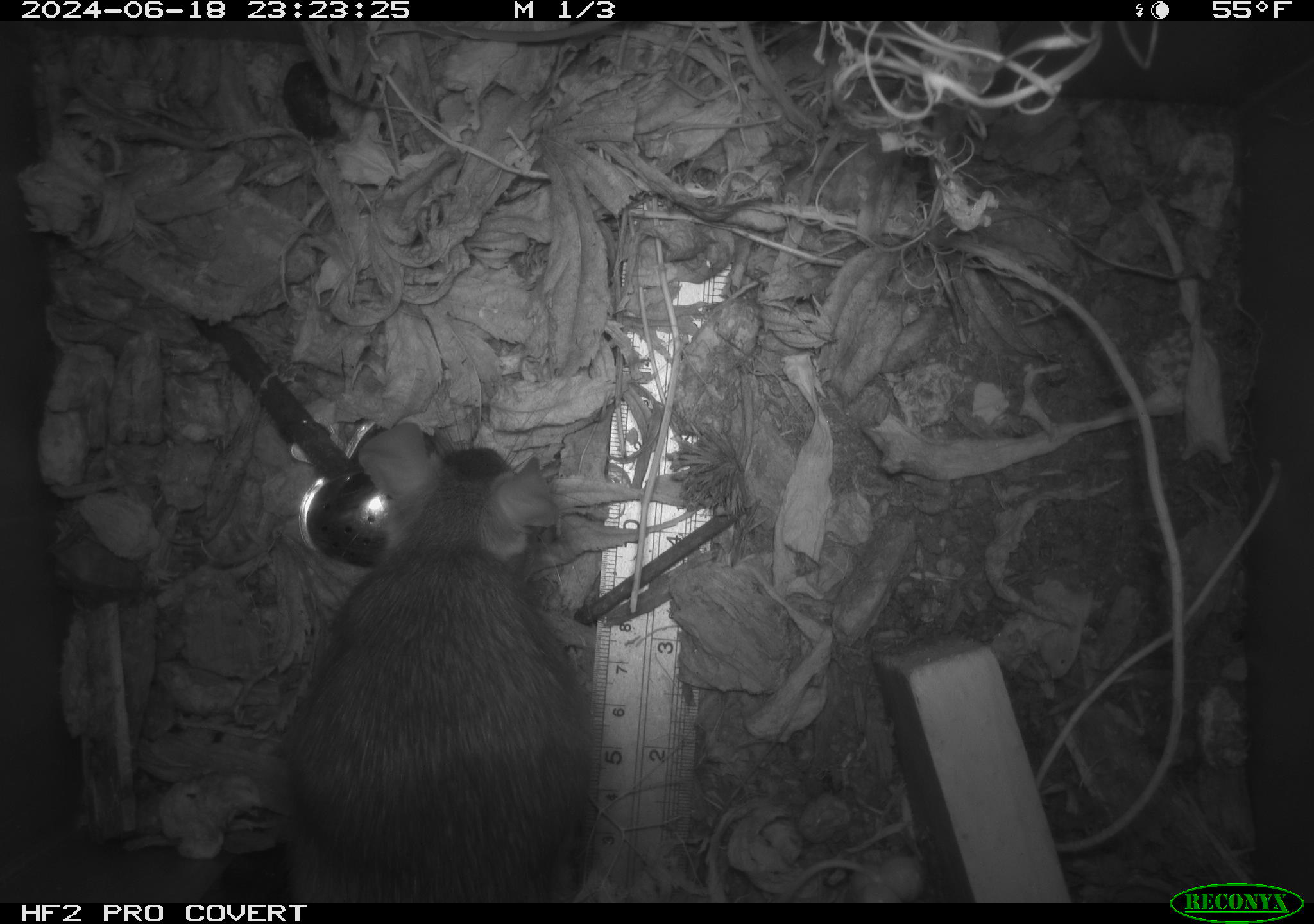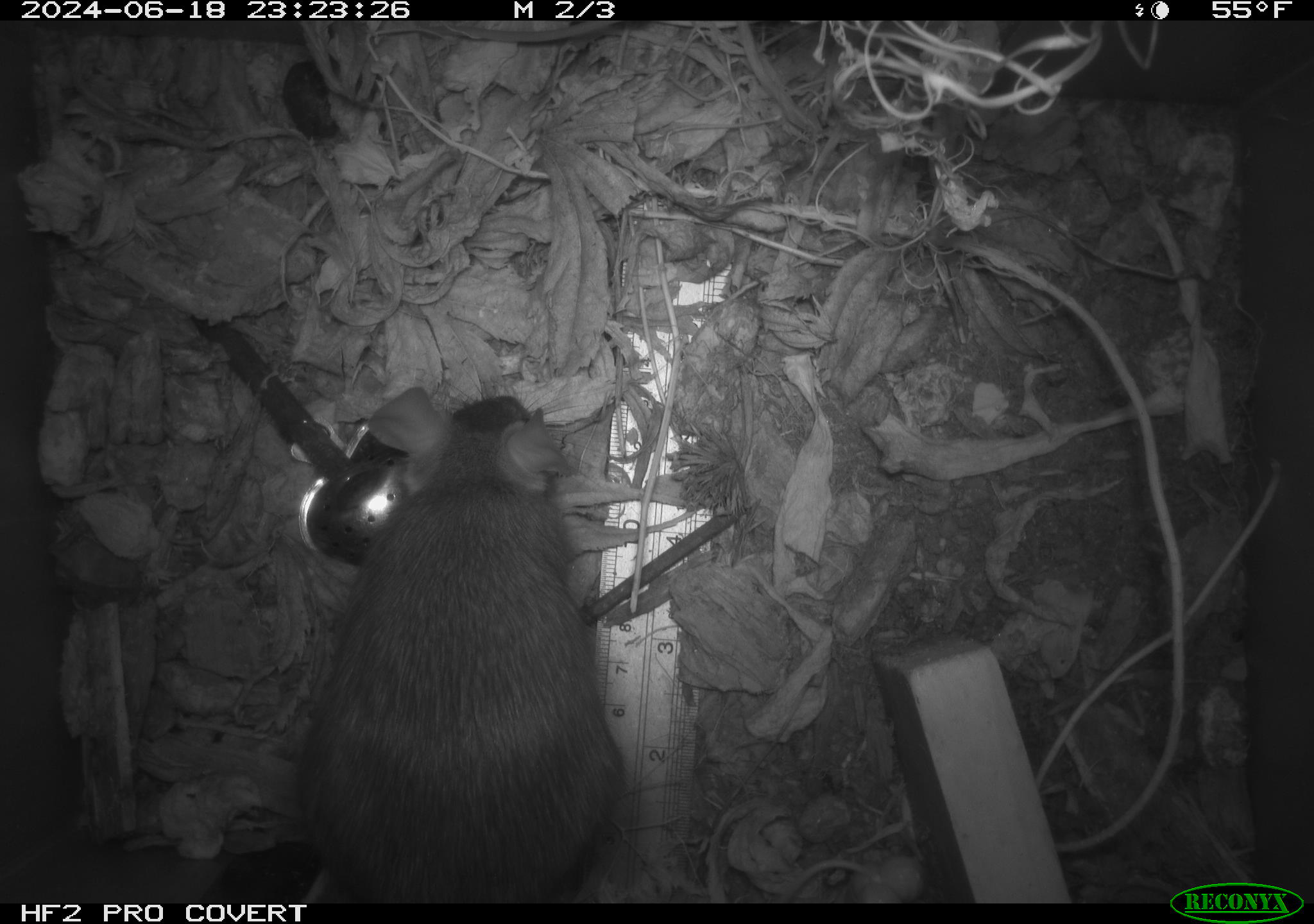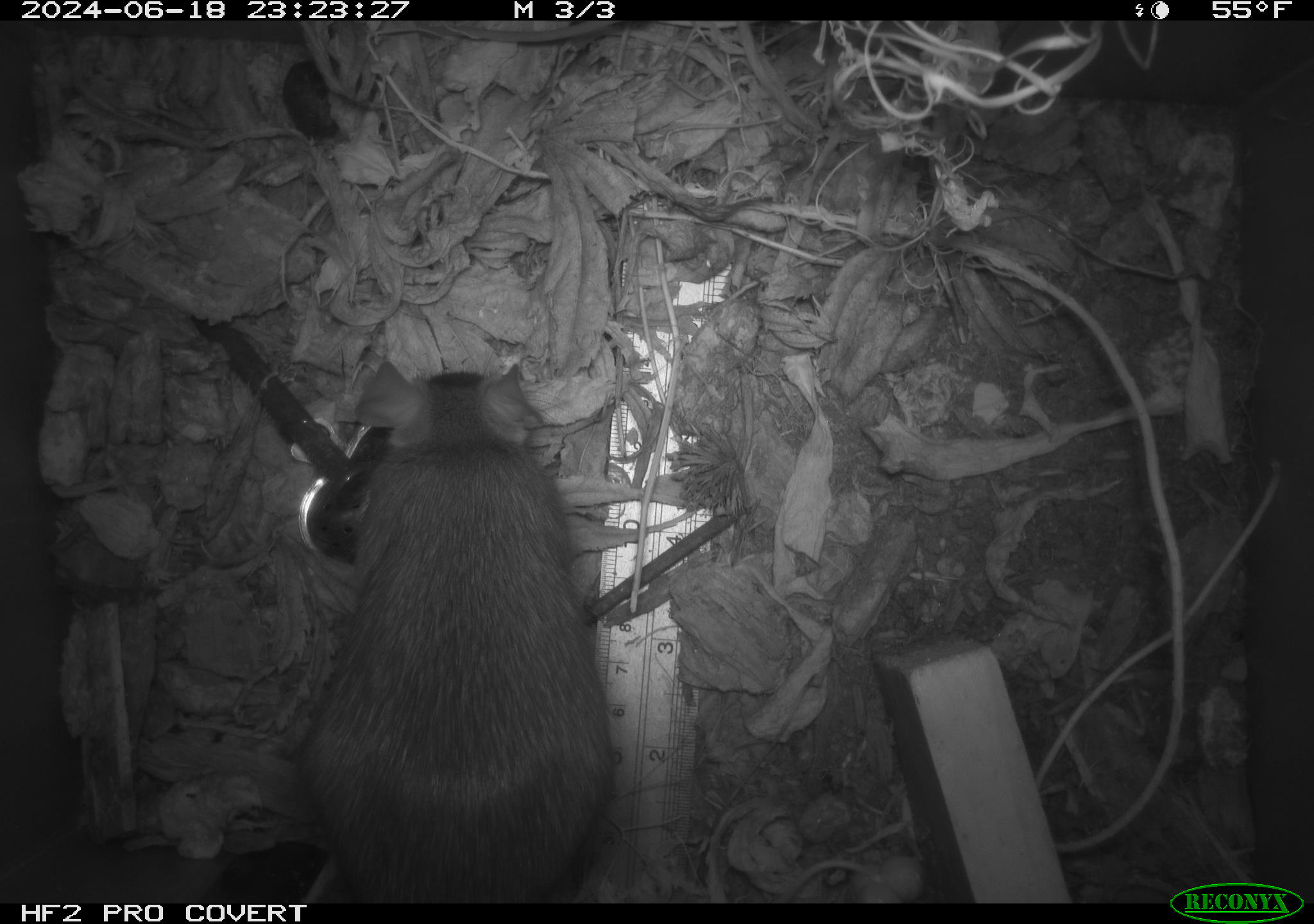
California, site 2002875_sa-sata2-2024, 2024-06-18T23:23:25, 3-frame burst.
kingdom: Animalia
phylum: Chordata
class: Mammalia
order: Rodentia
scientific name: Rodentia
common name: rodent